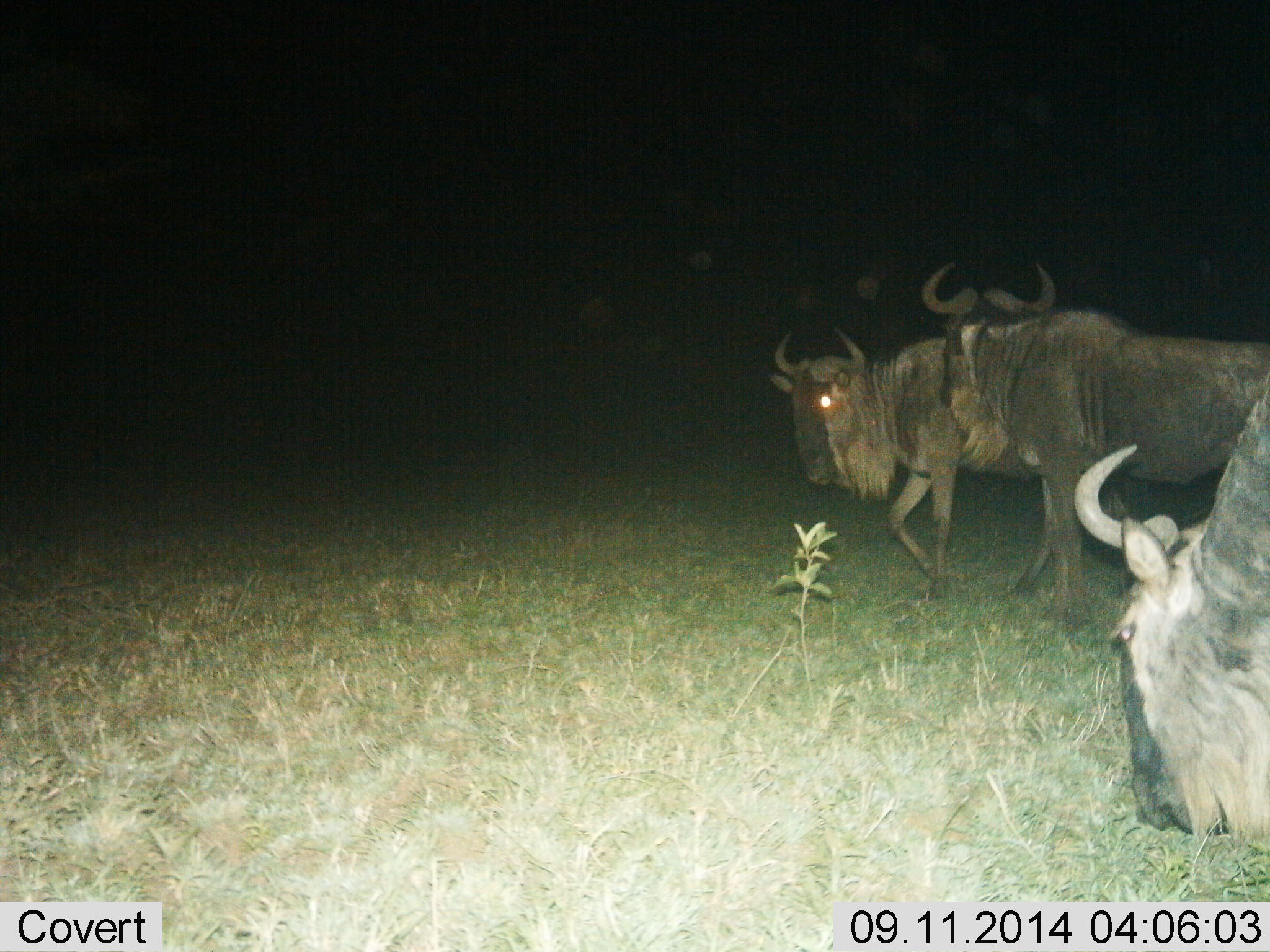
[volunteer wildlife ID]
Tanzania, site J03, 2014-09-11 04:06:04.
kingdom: Animalia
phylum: Chordata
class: Mammalia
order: Artiodactyla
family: Bovidae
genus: Connochaetes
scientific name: Connochaetes taurinus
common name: blue wildebeest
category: wildebeest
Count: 3.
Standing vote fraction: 70%.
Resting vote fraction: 0%.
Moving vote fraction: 50%.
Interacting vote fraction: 0%.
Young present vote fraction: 0%.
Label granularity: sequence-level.